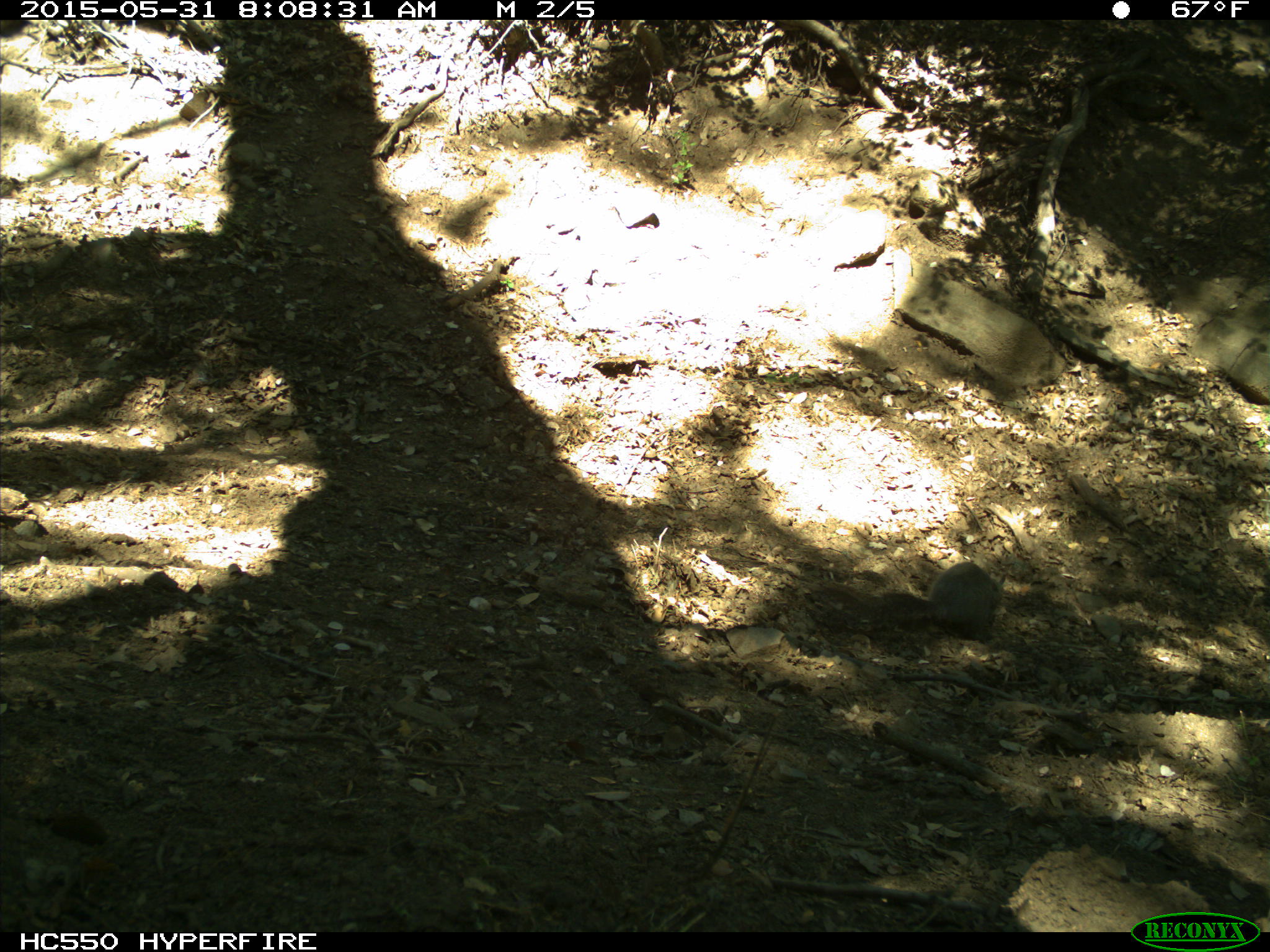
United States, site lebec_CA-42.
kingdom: Animalia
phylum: Chordata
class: Mammalia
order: Rodentia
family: Sciuridae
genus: Sciurus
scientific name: Sciurus carolinensis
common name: eastern gray squirrel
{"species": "Sciurus carolinensis (eastern gray squirrel)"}